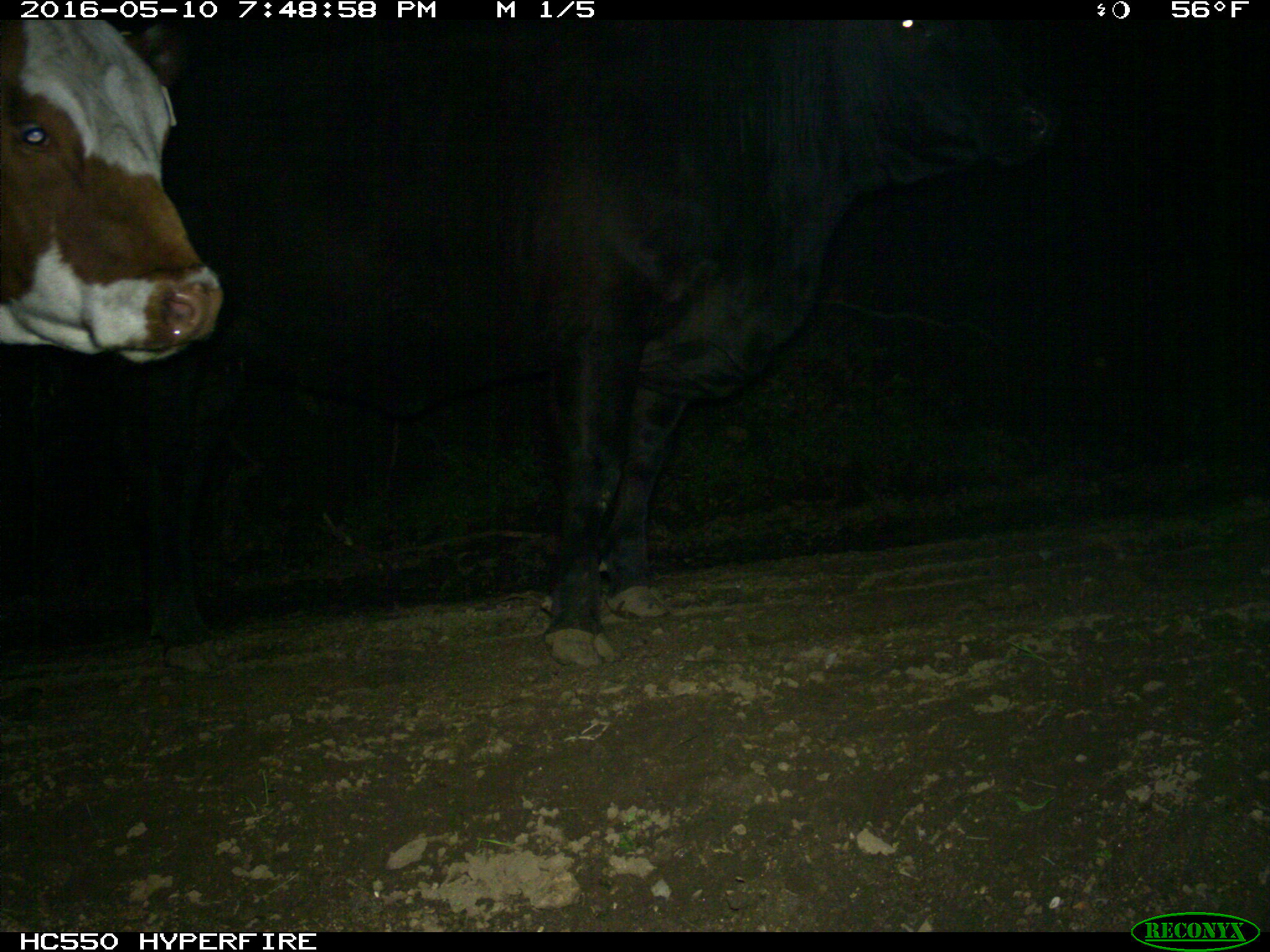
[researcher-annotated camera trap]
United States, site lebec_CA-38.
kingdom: Animalia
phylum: Chordata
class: Mammalia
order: Artiodactyla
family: Bovidae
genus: Bos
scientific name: Bos taurus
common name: domestic cow